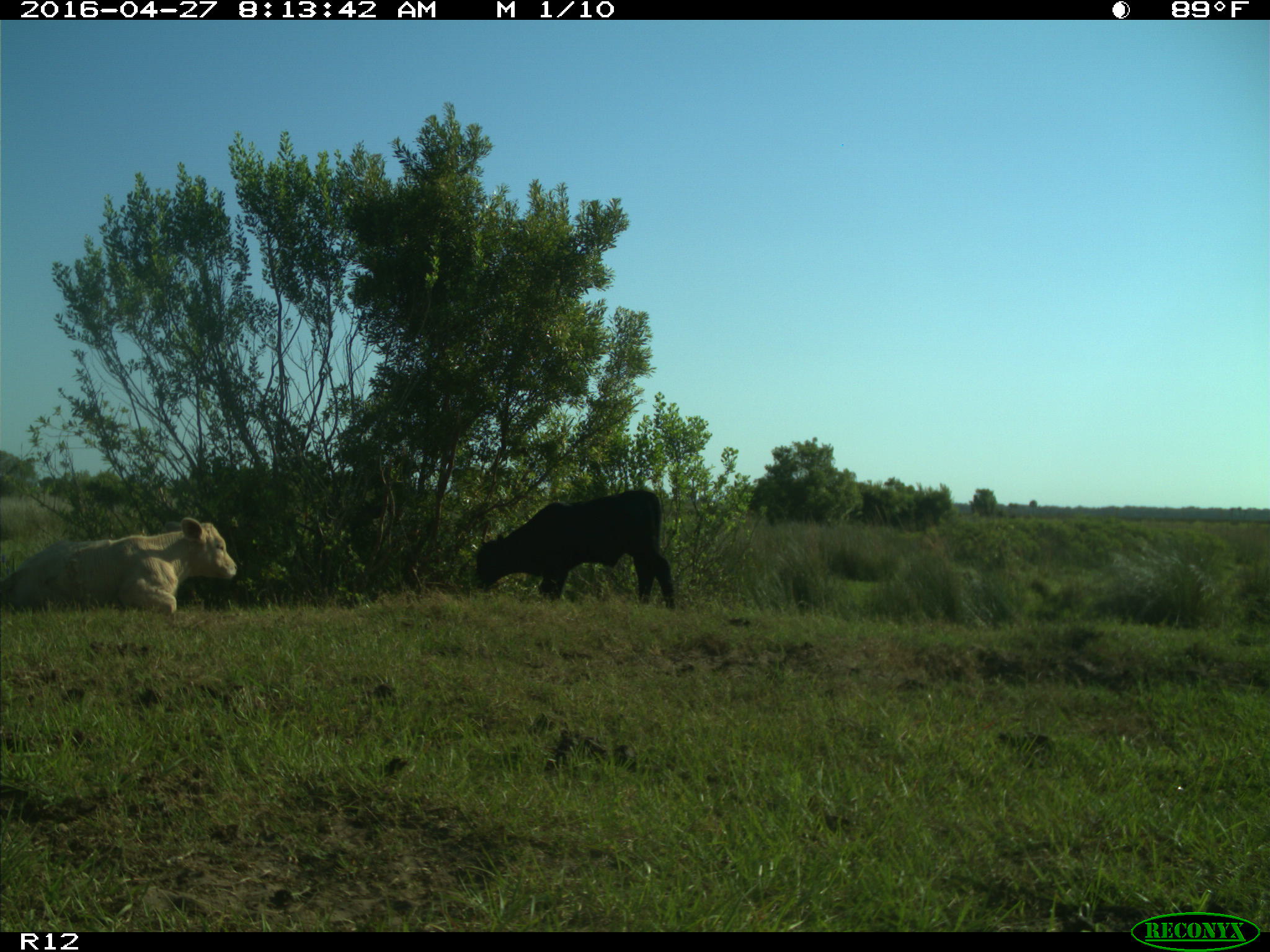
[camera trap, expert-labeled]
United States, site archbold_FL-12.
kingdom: Animalia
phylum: Chordata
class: Mammalia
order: Artiodactyla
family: Bovidae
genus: Bos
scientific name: Bos taurus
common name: domestic cow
Bos taurus (domestic cow).